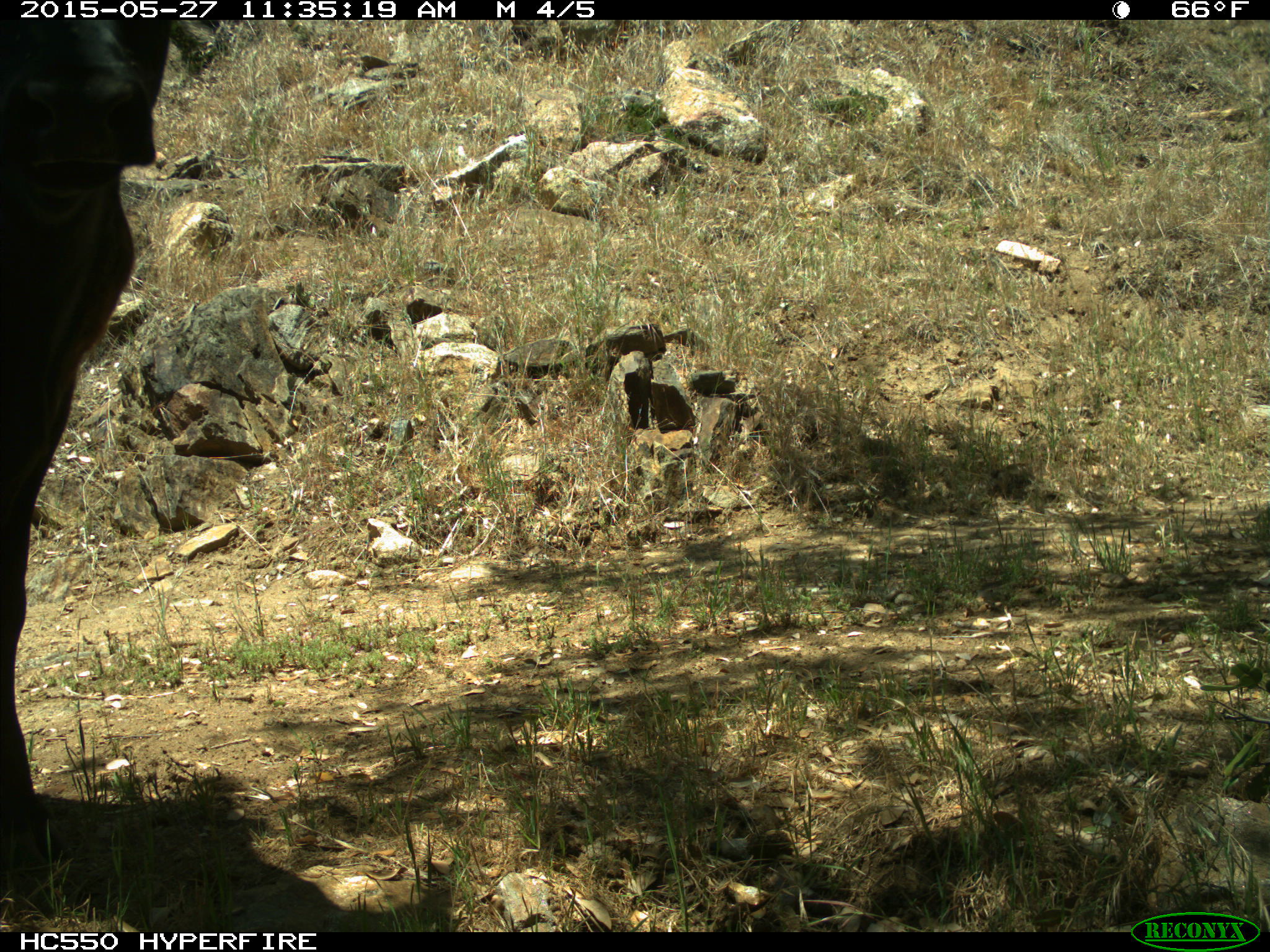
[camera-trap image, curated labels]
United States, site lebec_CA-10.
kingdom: Animalia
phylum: Chordata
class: Mammalia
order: Artiodactyla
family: Bovidae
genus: Bos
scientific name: Bos taurus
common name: domestic cow